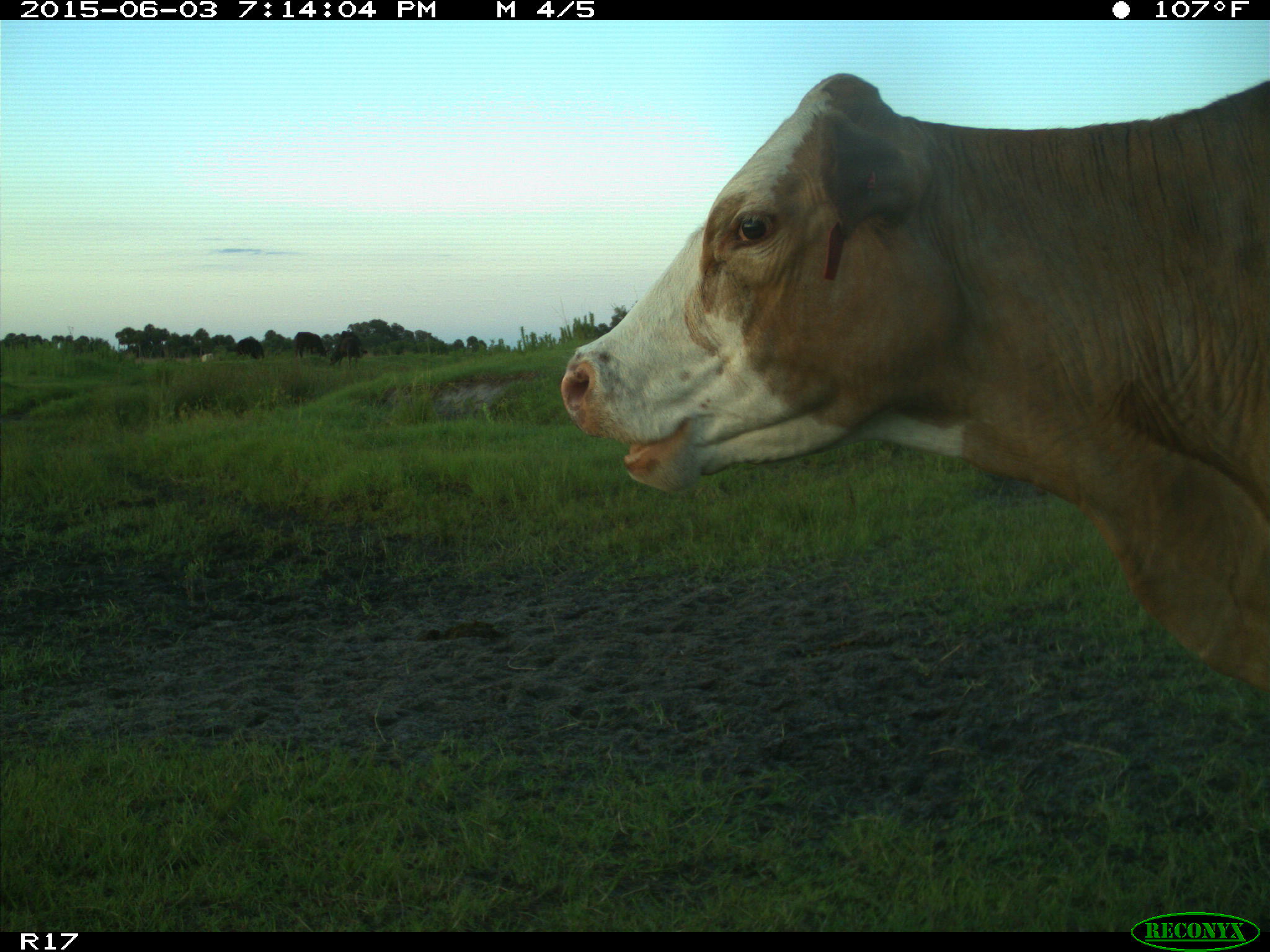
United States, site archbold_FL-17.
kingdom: Animalia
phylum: Chordata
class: Mammalia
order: Artiodactyla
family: Bovidae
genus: Bos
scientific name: Bos taurus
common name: domestic cow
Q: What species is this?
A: Bos taurus (domestic cow).